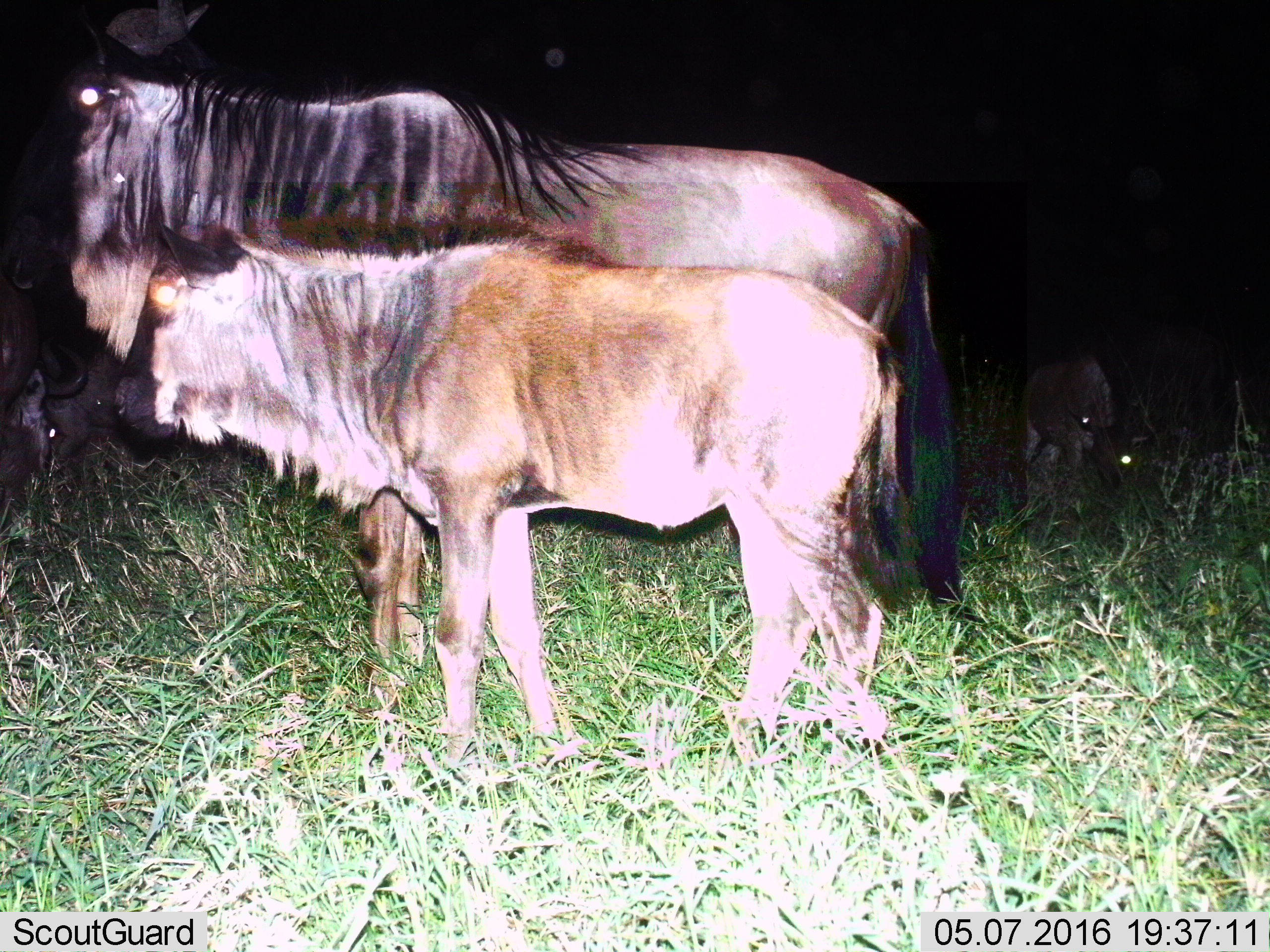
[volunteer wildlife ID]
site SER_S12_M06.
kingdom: Animalia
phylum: Chordata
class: Mammalia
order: Artiodactyla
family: Bovidae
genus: Connochaetes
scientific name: Connochaetes taurinus taurinus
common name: blue wildebeest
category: wildebeestblue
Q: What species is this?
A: Wildebeestblue (blue wildebeest) (Connochaetes taurinus taurinus).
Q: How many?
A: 4.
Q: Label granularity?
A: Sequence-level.